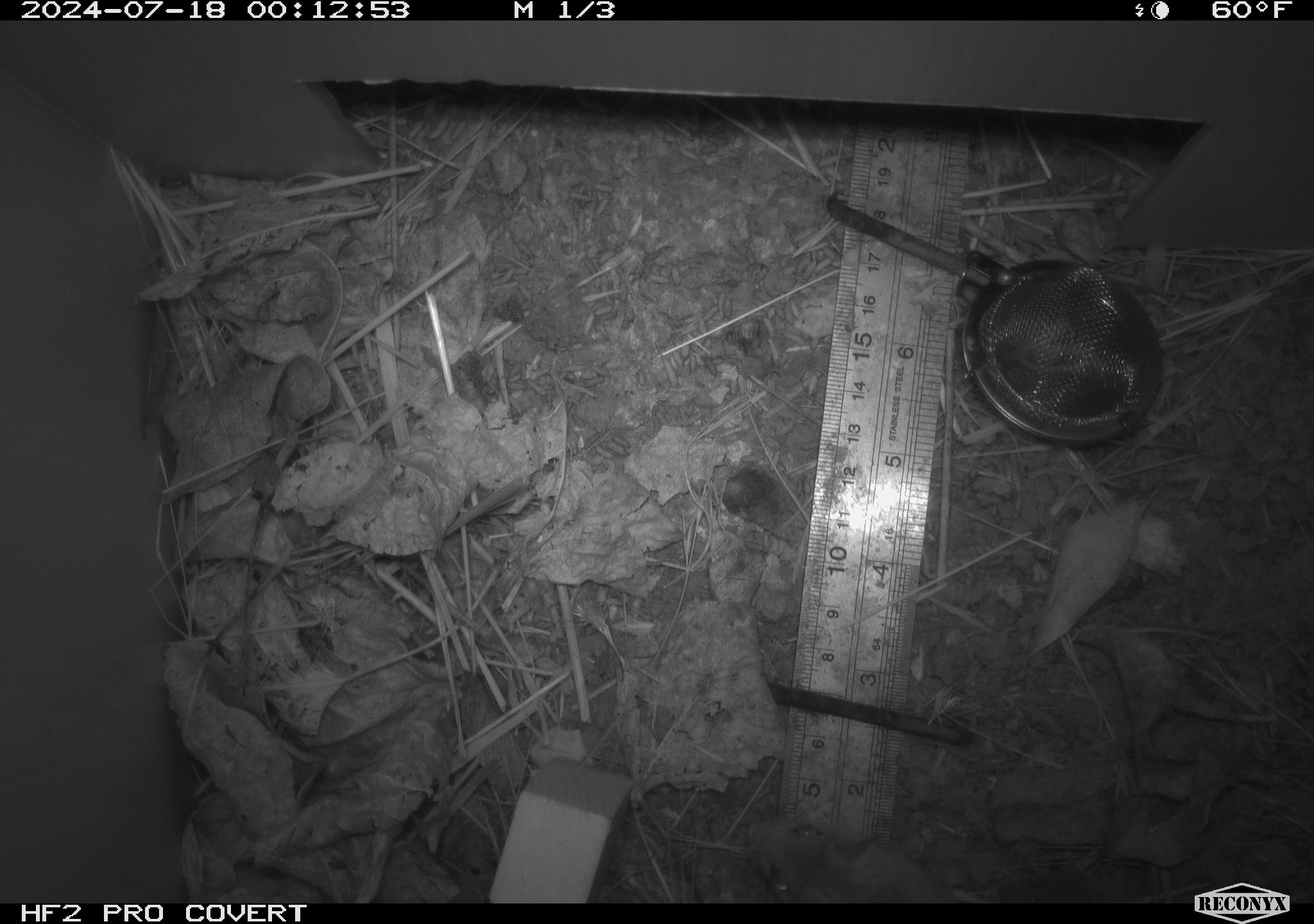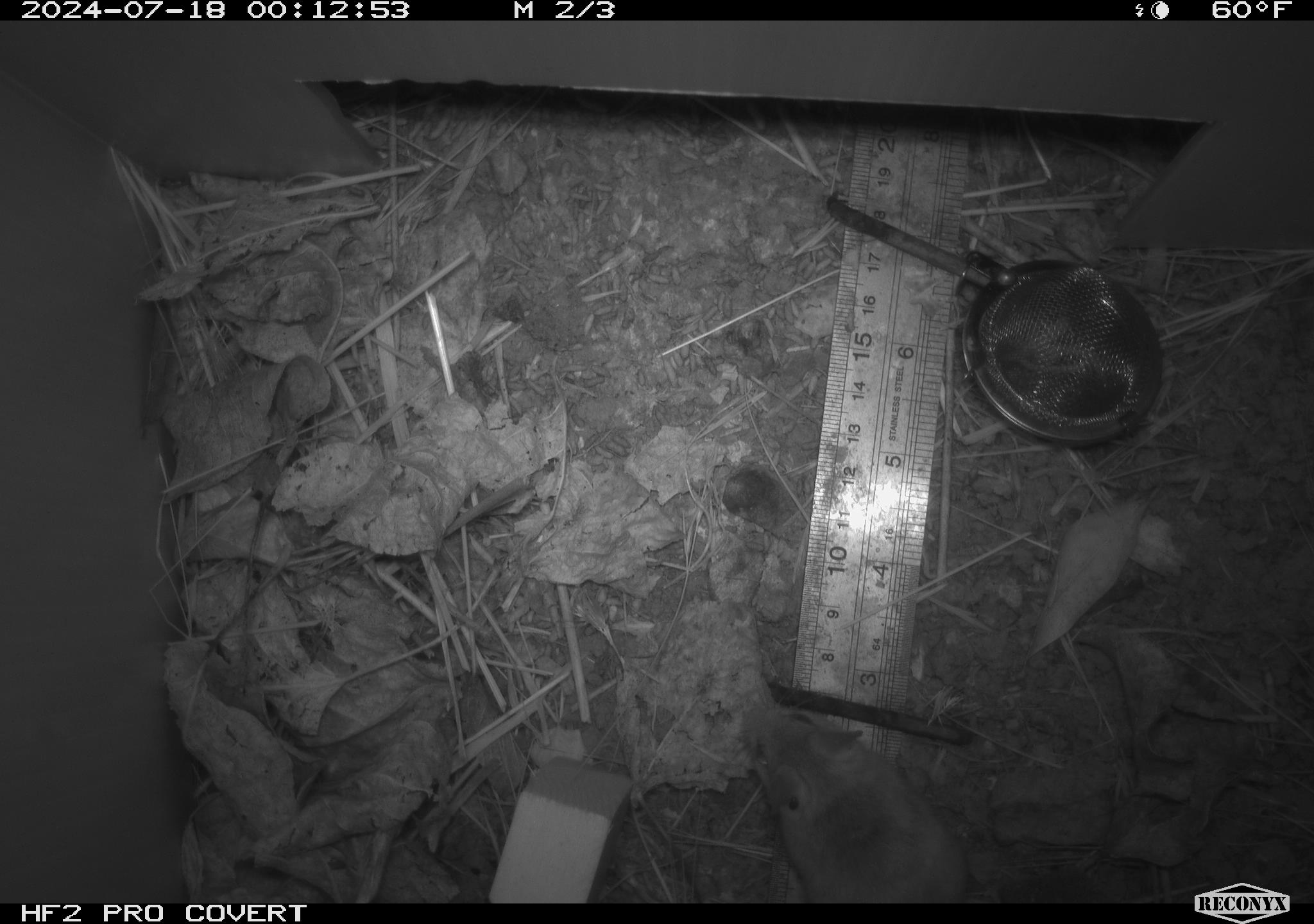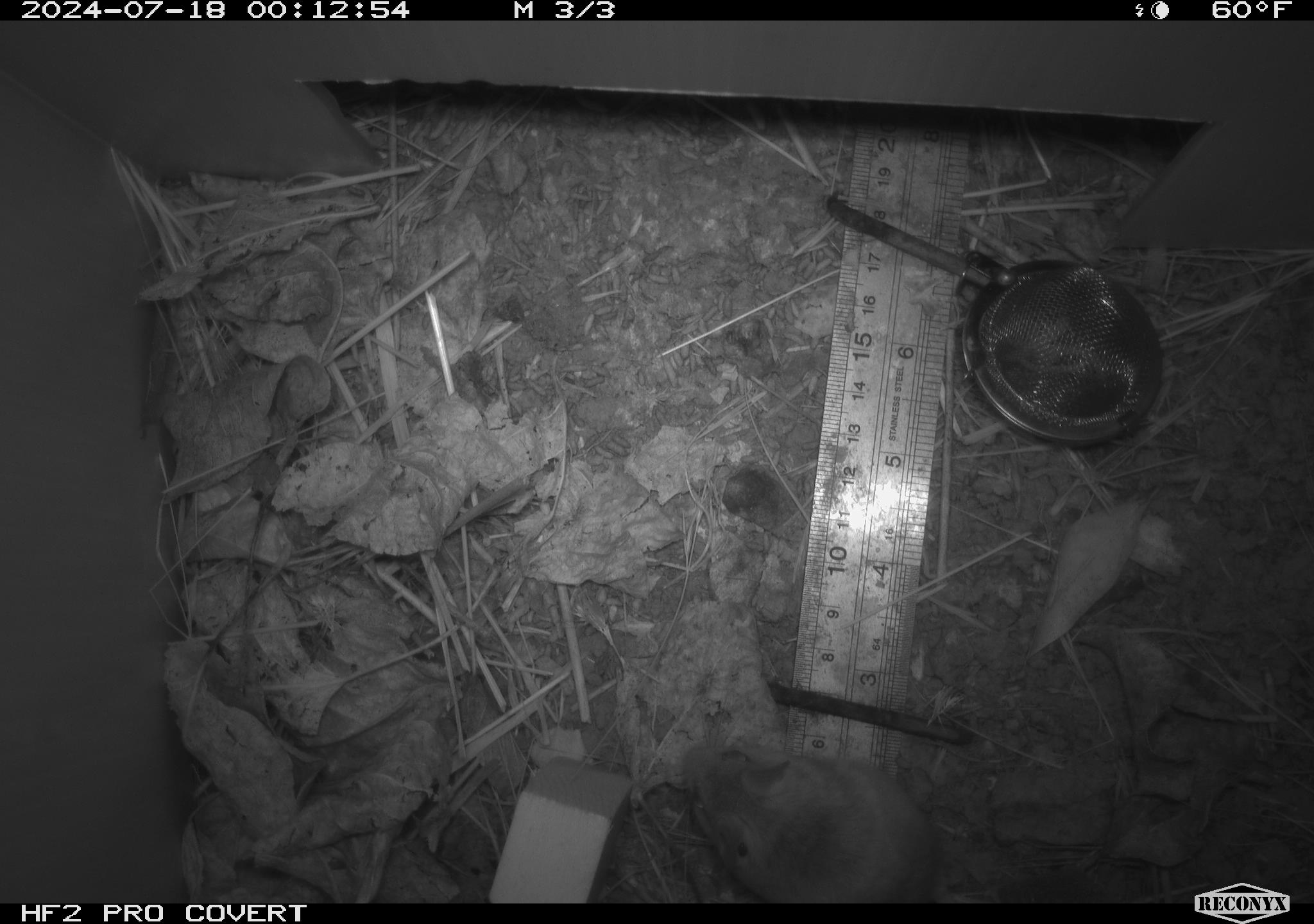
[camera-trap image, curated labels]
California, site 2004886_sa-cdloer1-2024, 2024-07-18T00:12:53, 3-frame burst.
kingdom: Animalia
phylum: Chordata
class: Mammalia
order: Rodentia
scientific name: Rodentia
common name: mouse species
Mouse species (Rodentia).